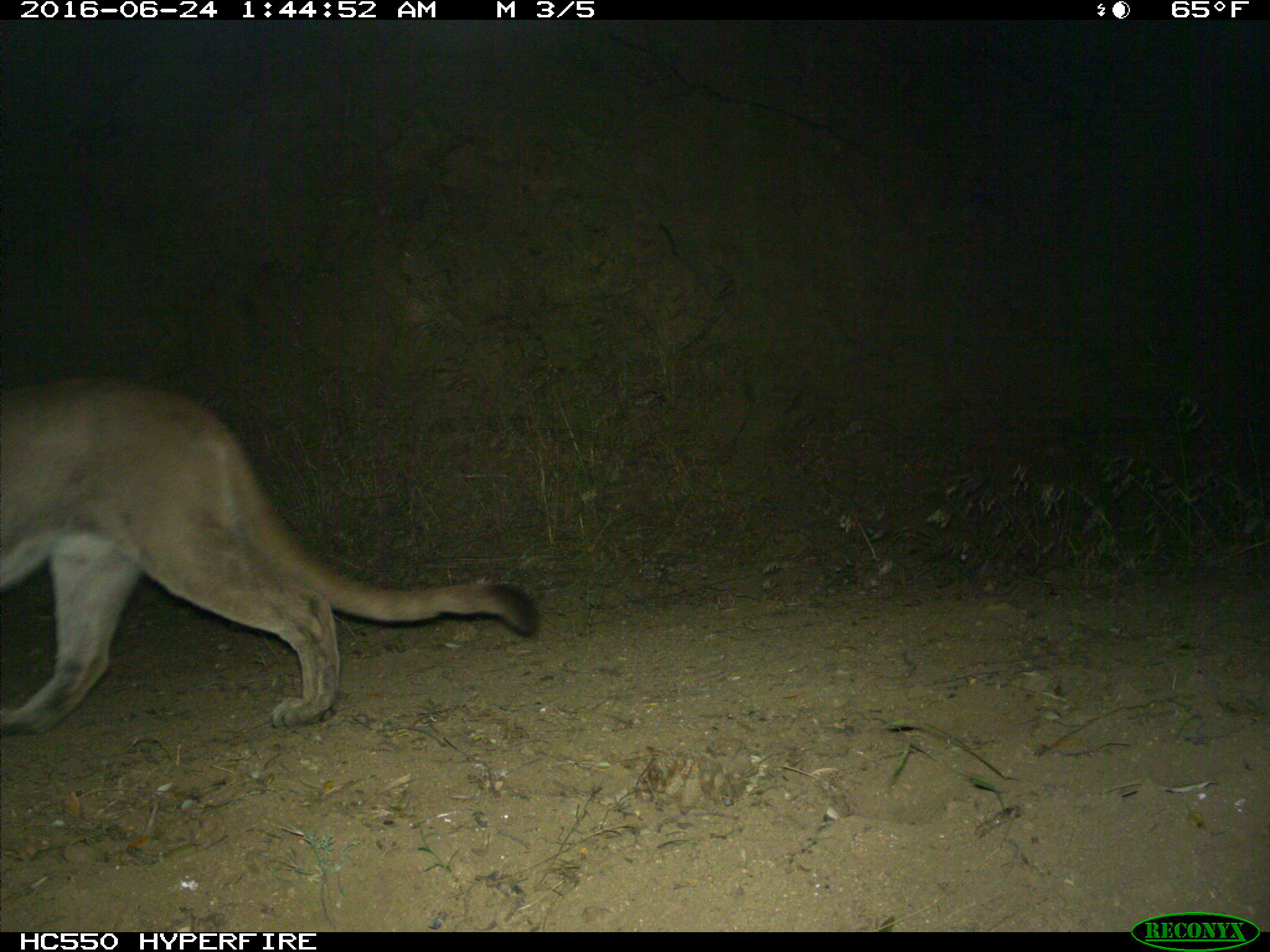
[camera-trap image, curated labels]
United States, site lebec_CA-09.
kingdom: Animalia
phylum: Chordata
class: Mammalia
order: Carnivora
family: Felidae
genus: Puma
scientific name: Puma concolor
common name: mountain lion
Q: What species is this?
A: Puma concolor (mountain lion).